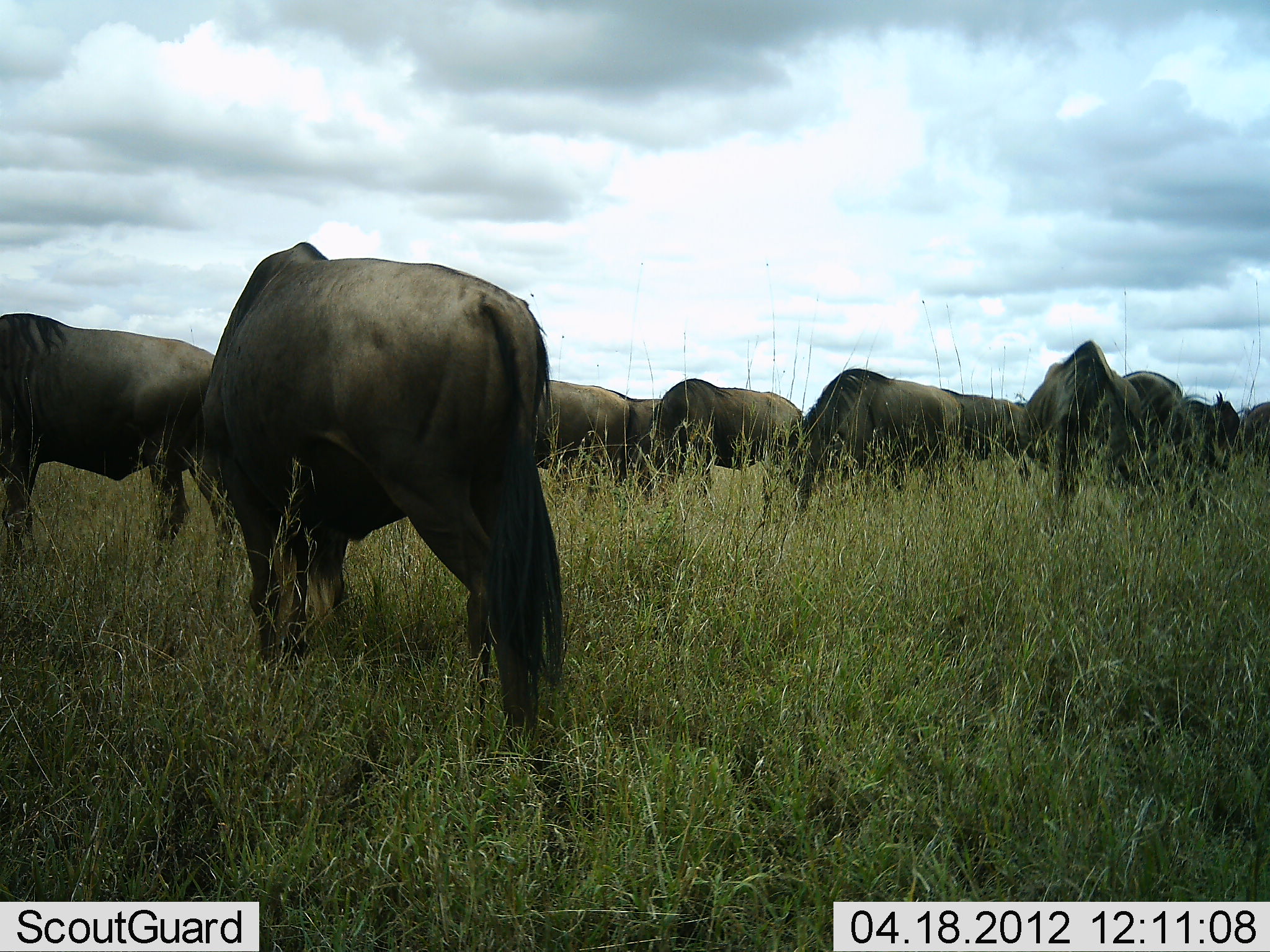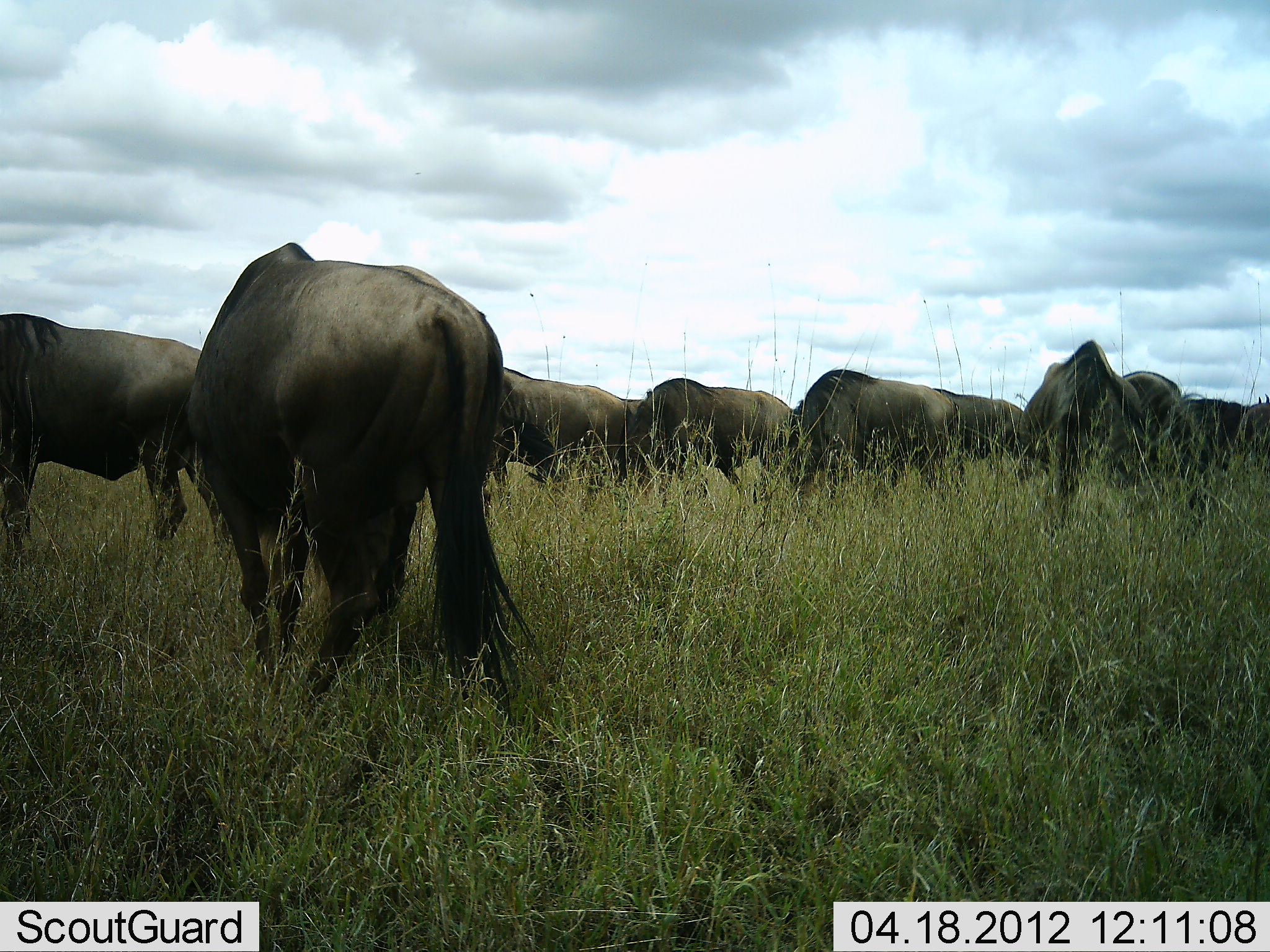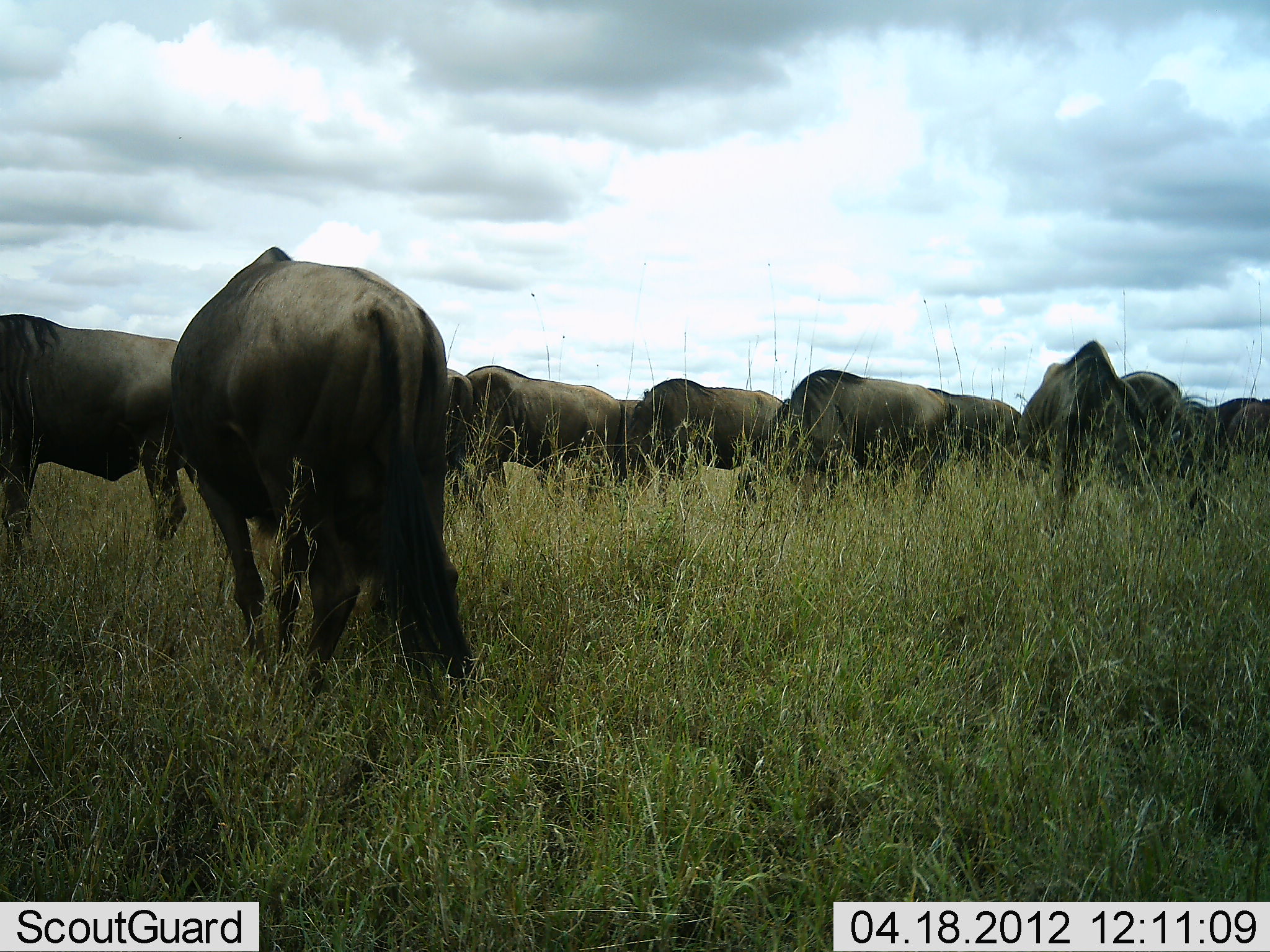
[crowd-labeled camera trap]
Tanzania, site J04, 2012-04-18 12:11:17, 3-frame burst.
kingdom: Animalia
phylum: Chordata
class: Mammalia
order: Artiodactyla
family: Bovidae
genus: Connochaetes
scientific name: Connochaetes taurinus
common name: blue wildebeest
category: wildebeest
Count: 11-50.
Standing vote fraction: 45%.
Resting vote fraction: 9%.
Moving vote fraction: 23%.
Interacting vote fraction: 0%.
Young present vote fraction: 0%.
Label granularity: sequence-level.